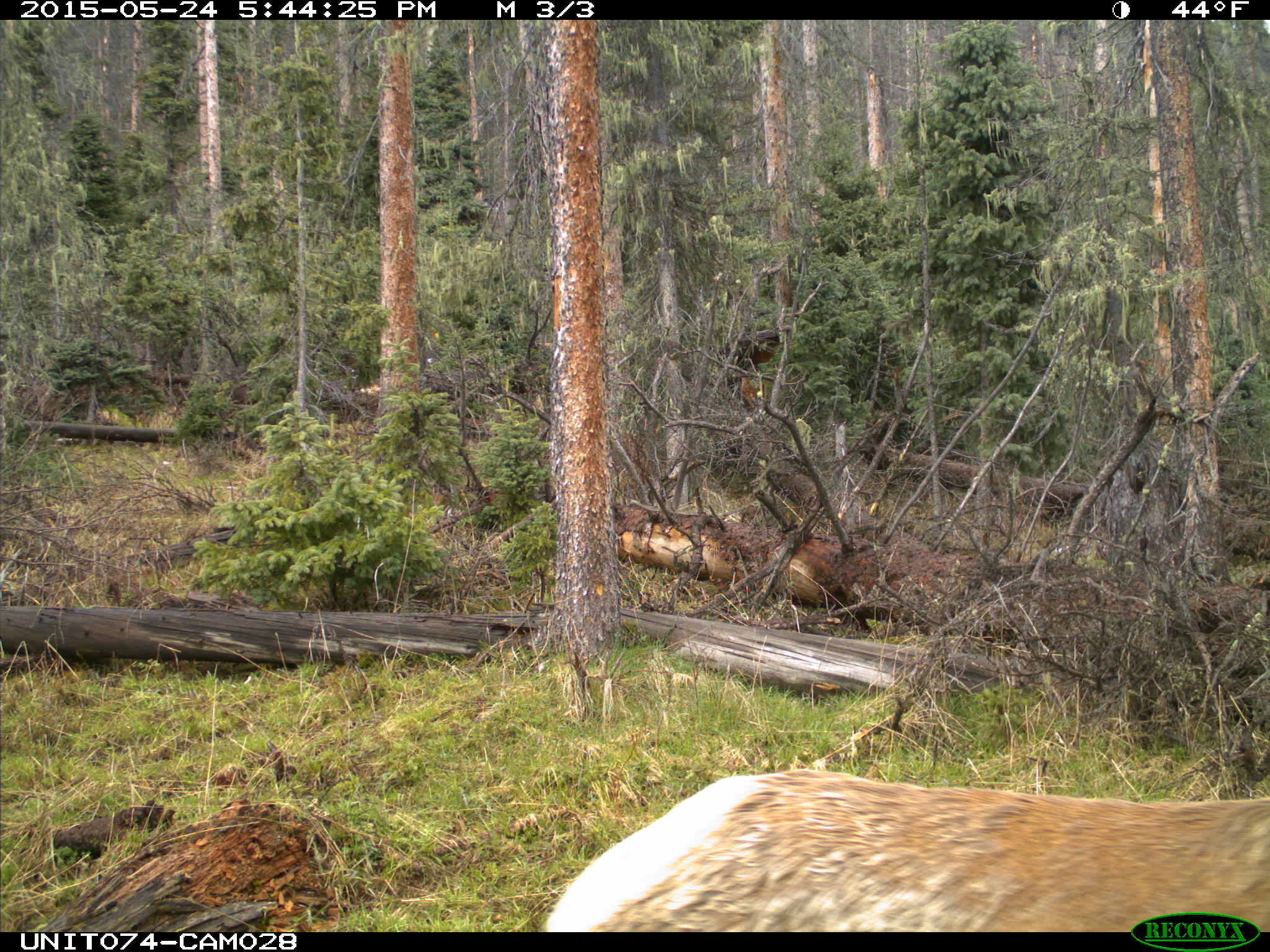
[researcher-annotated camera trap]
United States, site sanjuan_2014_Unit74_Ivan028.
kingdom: Animalia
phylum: Chordata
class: Mammalia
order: Artiodactyla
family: Cervidae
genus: Cervus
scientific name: Cervus elaphus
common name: red deer